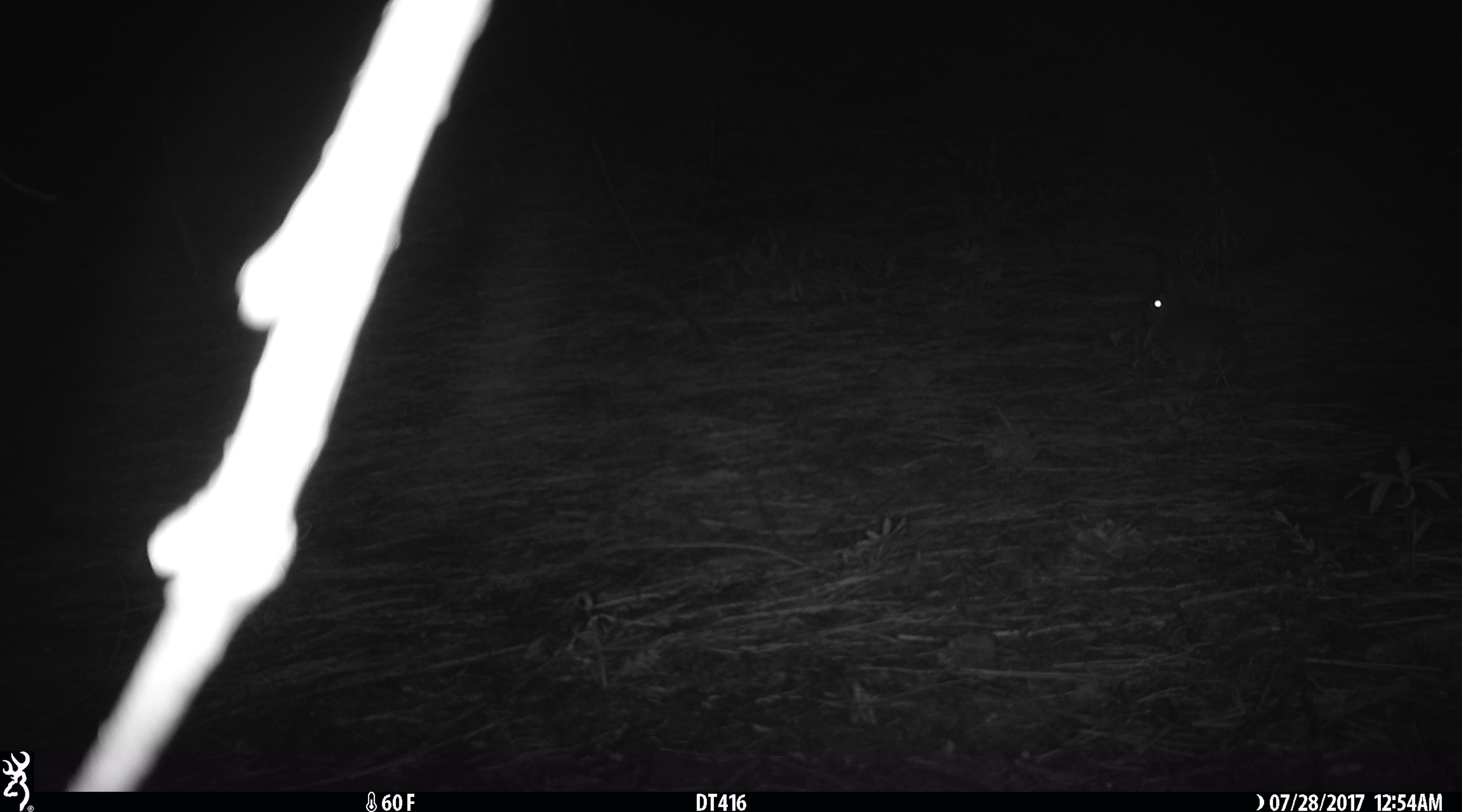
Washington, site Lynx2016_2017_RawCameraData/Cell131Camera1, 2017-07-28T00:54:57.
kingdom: Animalia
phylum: Chordata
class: Mammalia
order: Lagomorpha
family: Leporidae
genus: Lepus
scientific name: Lepus americanus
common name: snowshoe hare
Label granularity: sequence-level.